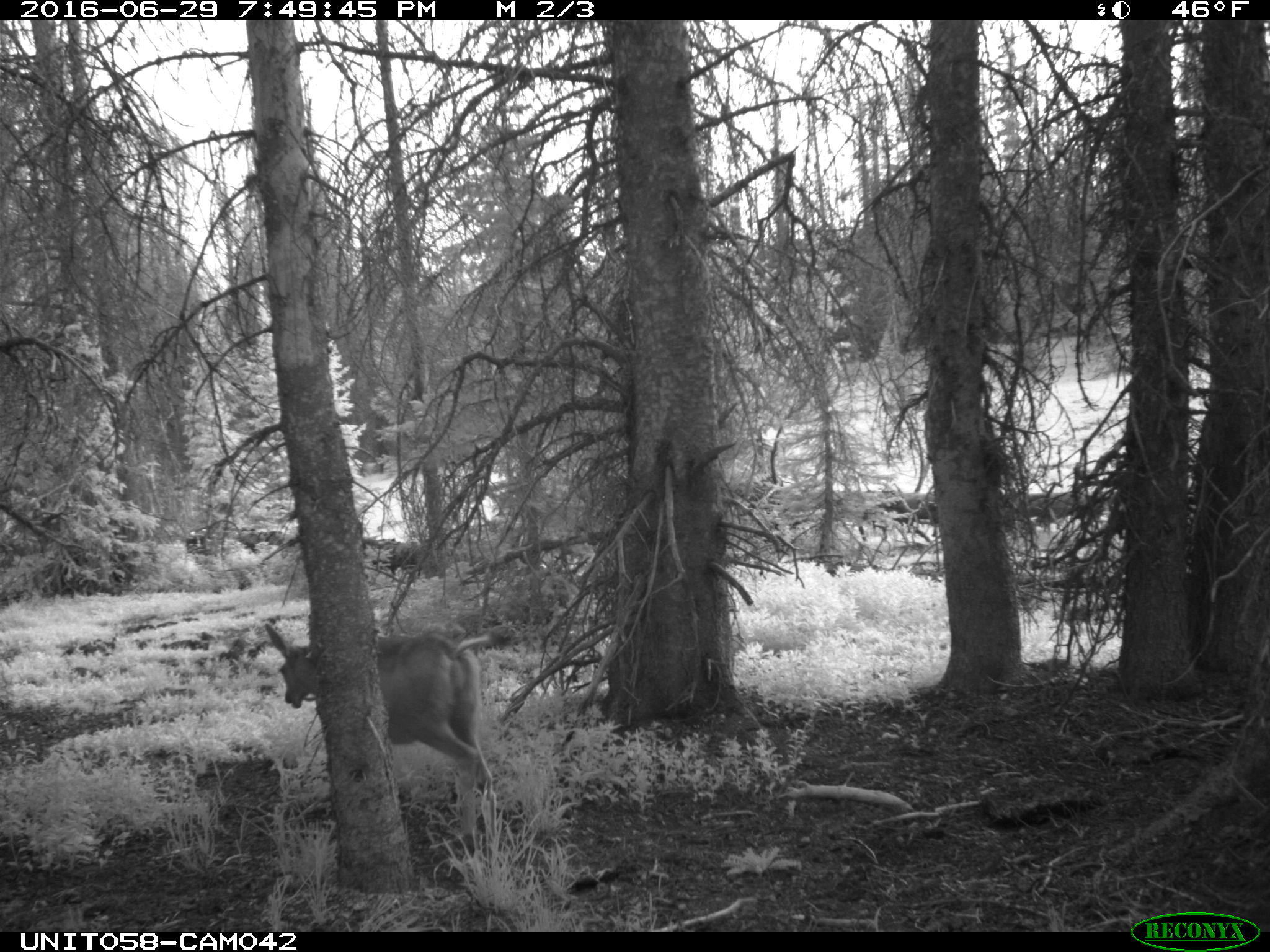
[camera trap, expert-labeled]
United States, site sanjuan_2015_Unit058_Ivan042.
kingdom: Animalia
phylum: Chordata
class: Mammalia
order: Artiodactyla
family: Cervidae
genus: Odocoileus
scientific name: Odocoileus hemionus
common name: mule deer